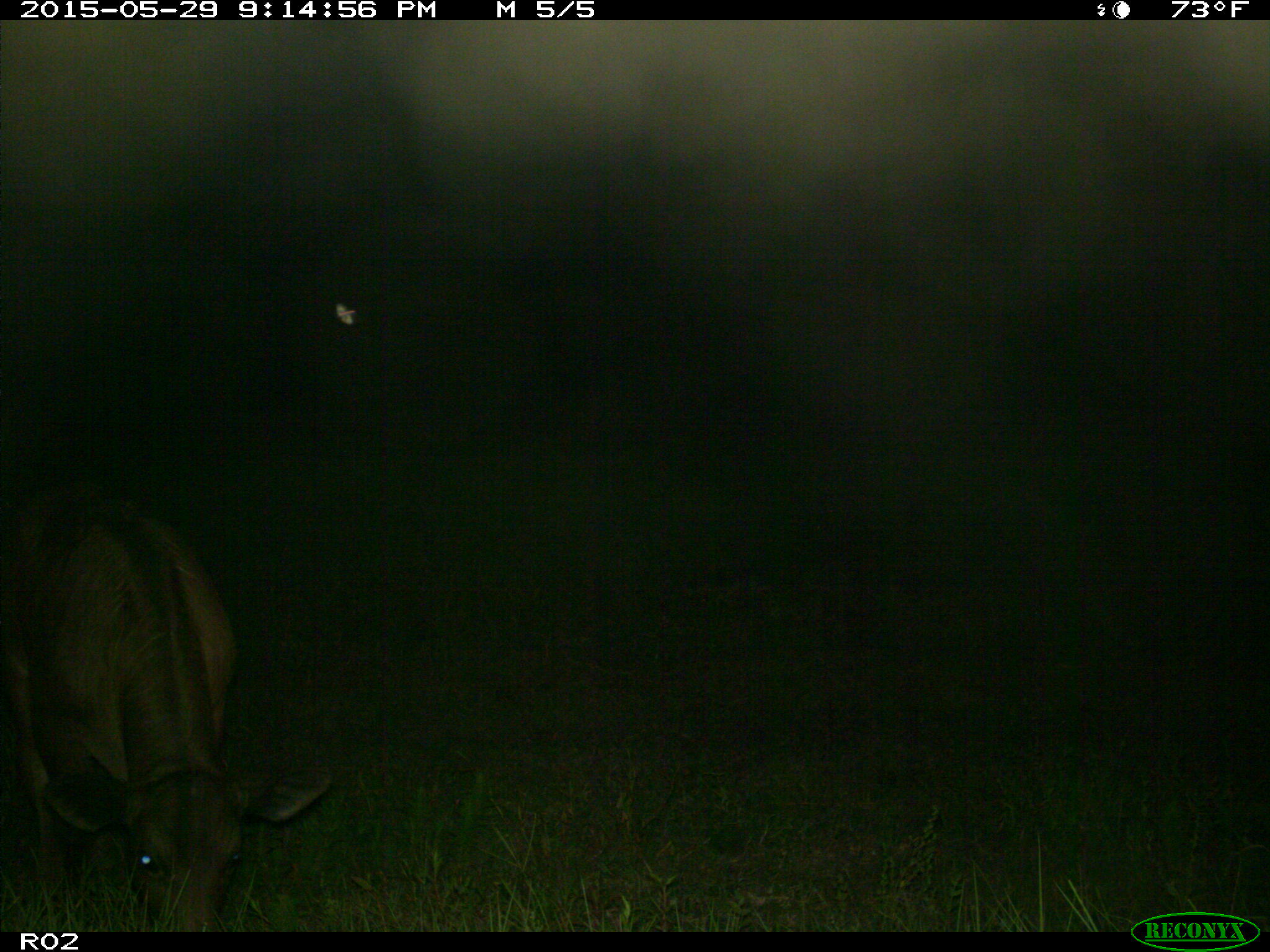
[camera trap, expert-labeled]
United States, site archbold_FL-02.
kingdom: Animalia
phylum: Chordata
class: Mammalia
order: Artiodactyla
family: Bovidae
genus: Bos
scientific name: Bos taurus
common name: domestic cow